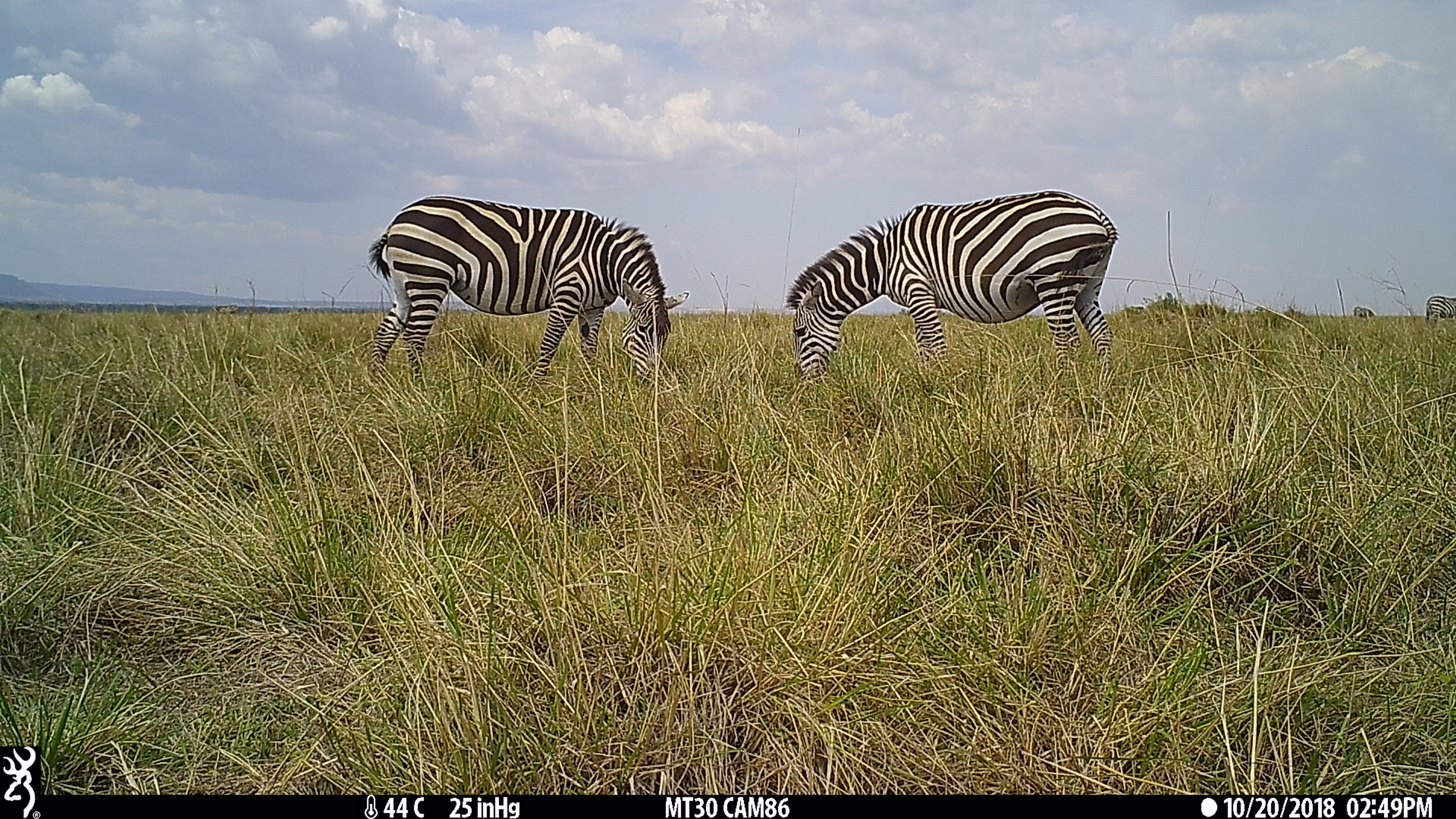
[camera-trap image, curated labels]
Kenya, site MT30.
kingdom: Animalia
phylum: Chordata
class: Mammalia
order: Perissodactyla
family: Equidae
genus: Equus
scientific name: Equus quagga burchellii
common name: burchell's zebra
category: zebra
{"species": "zebra (burchell's zebra) (Equus quagga burchellii)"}